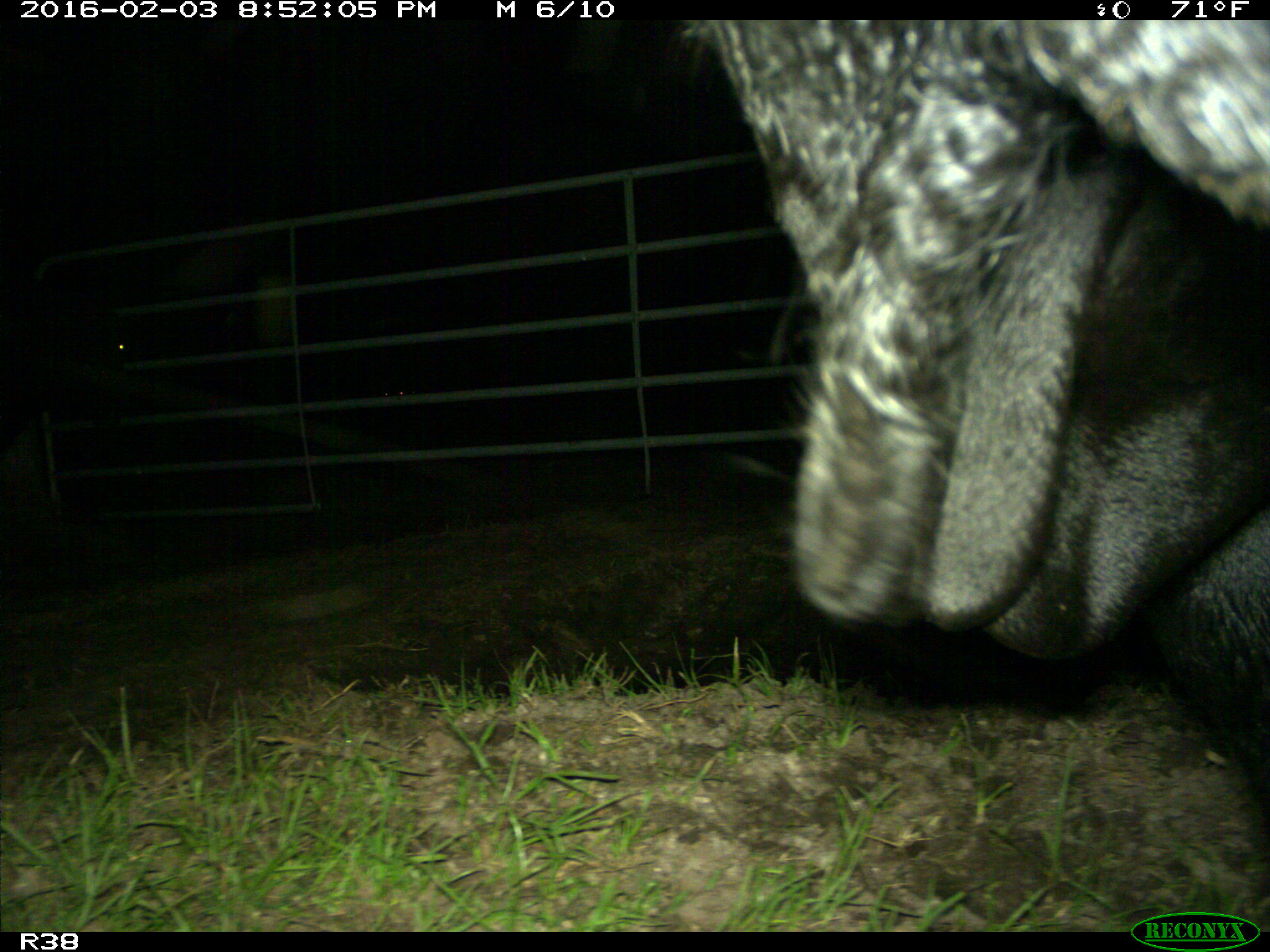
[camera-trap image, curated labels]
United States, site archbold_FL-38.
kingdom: Animalia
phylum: Chordata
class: Mammalia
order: Artiodactyla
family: Bovidae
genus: Bos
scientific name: Bos taurus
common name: domestic cow